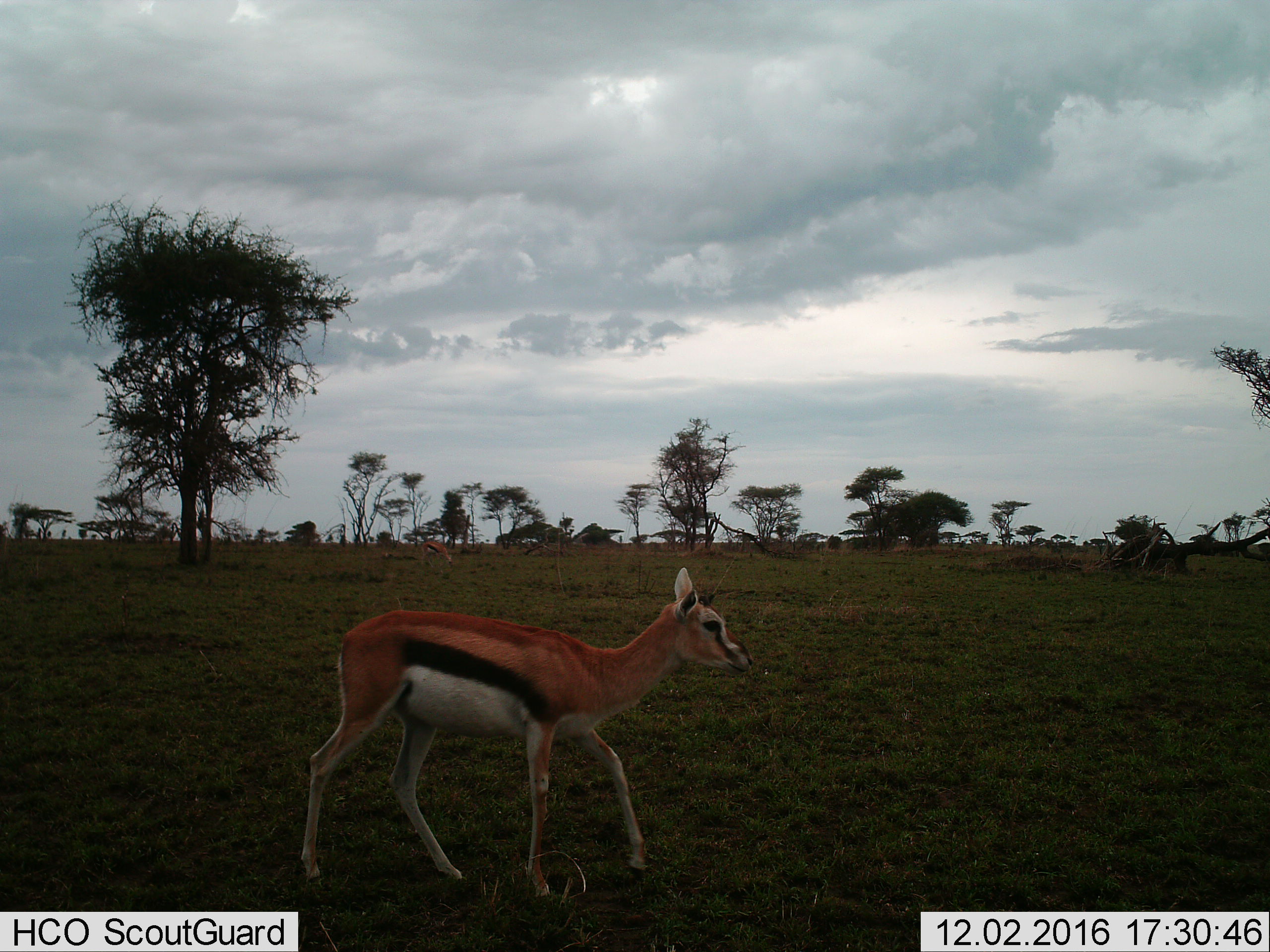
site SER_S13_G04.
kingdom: Animalia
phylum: Chordata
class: Mammalia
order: Artiodactyla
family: Bovidae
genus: Eudorcas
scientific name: Eudorcas thomsonii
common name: thomson's gazelle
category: gazellethomsons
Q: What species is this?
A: Gazellethomsons (thomson's gazelle) (Eudorcas thomsonii).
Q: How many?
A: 1.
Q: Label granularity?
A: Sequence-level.